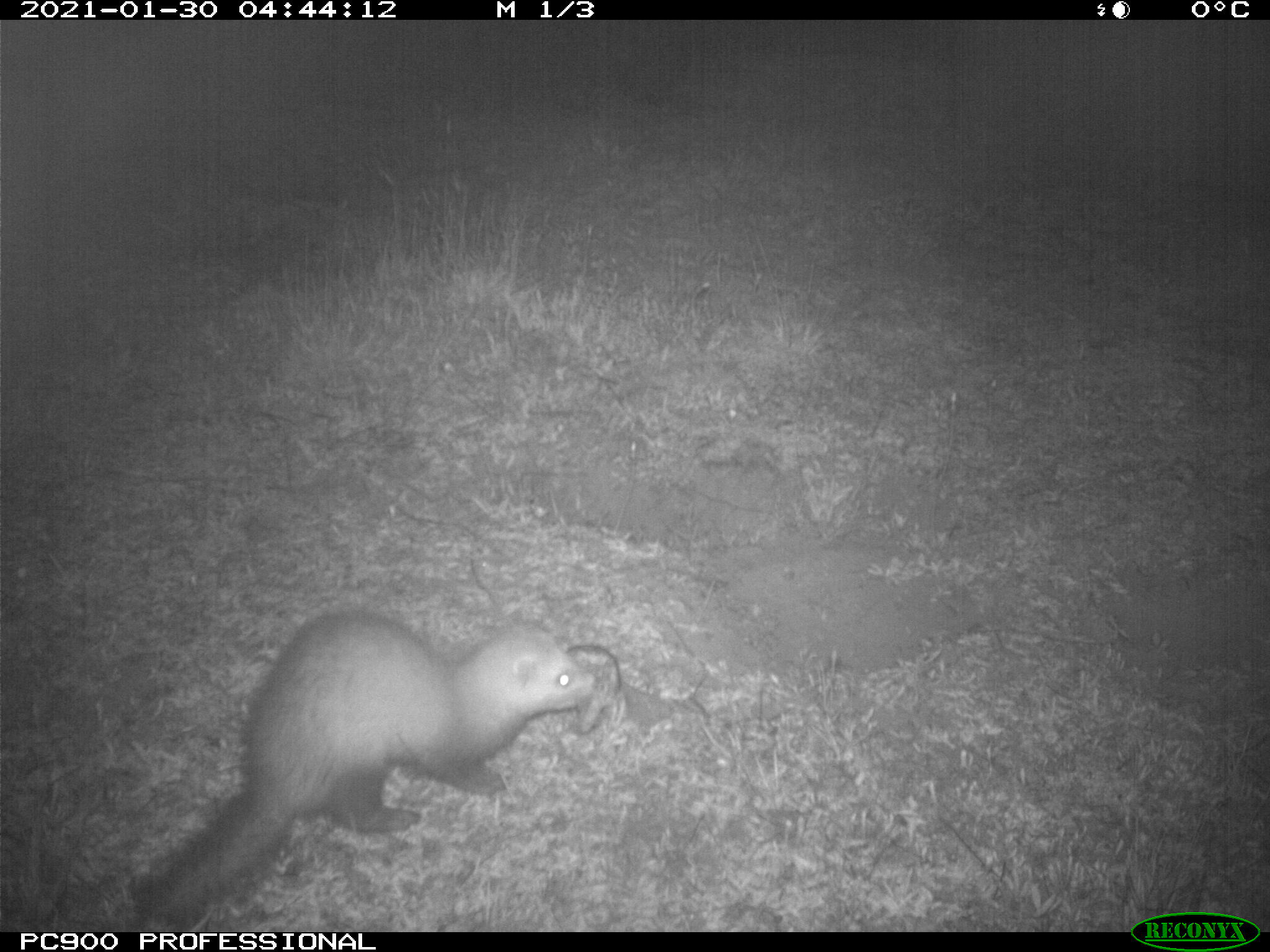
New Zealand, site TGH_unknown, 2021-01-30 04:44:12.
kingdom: Animalia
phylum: Chordata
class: Mammalia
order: Carnivora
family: Mustelidae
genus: Mustela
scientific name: Mustela furo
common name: ferret